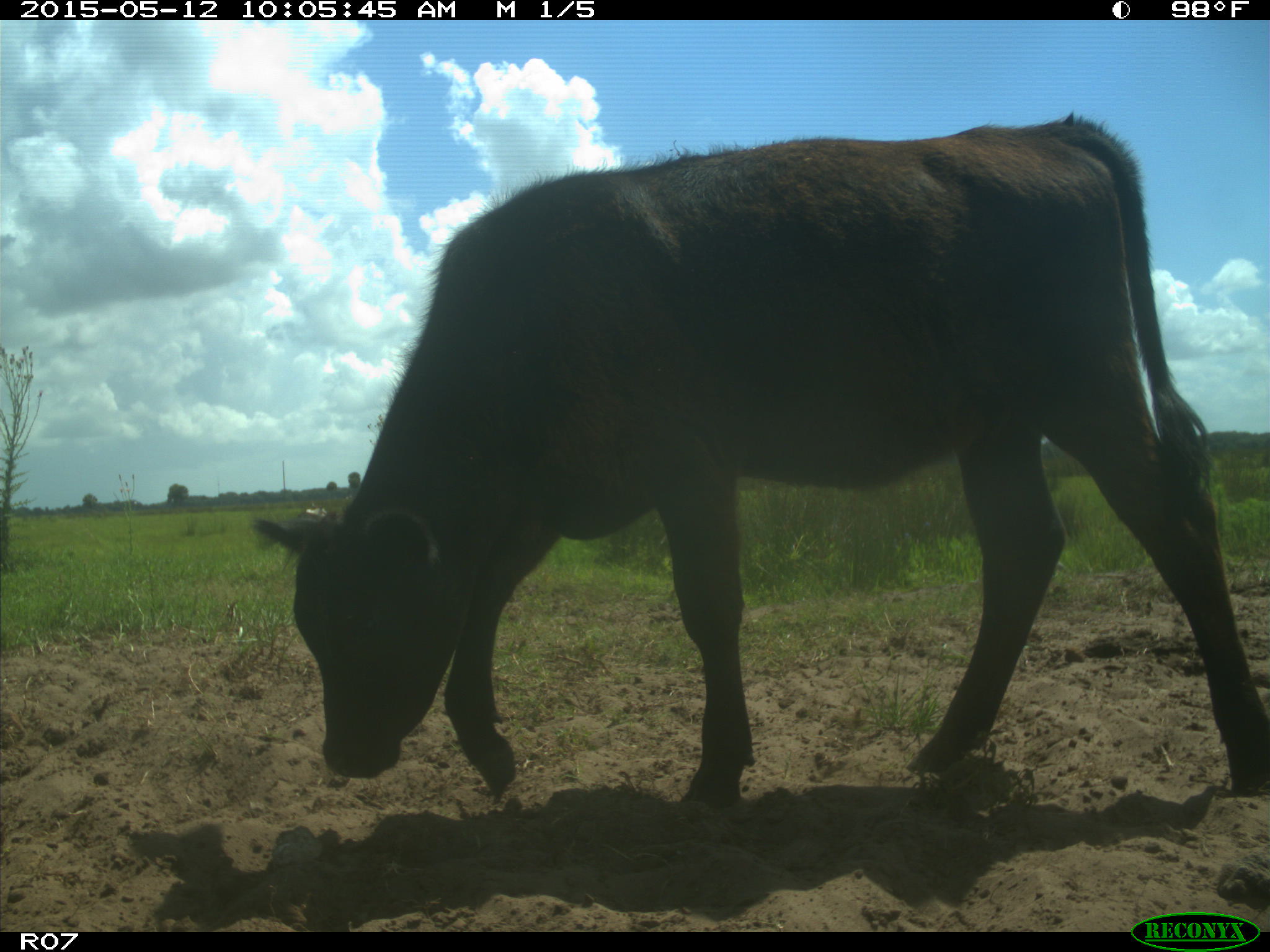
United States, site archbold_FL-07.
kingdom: Animalia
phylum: Chordata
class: Mammalia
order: Artiodactyla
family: Bovidae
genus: Bos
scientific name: Bos taurus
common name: domestic cow